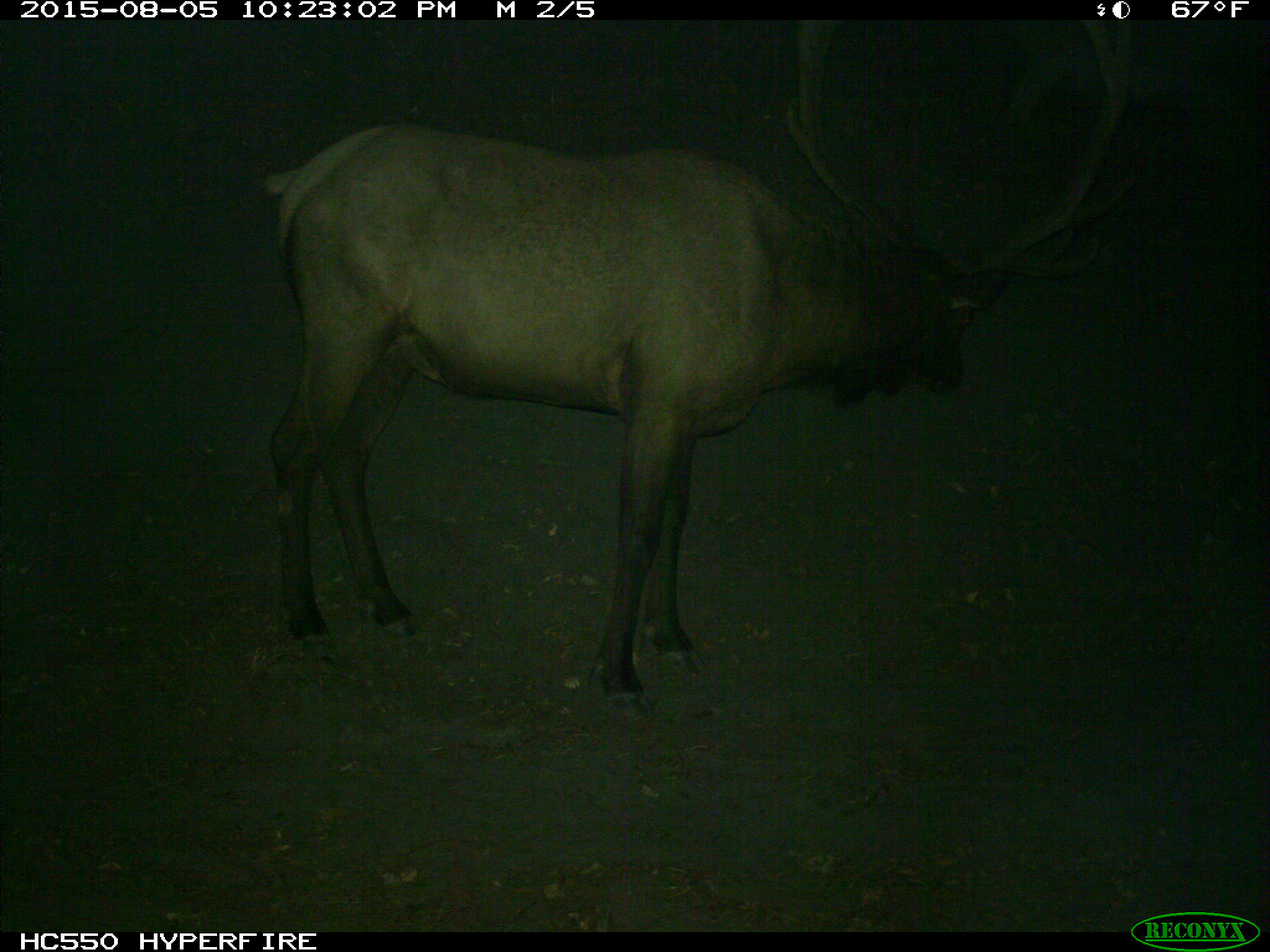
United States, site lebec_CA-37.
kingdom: Animalia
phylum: Chordata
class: Mammalia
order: Artiodactyla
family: Cervidae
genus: Cervus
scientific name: Cervus canadensis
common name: elk